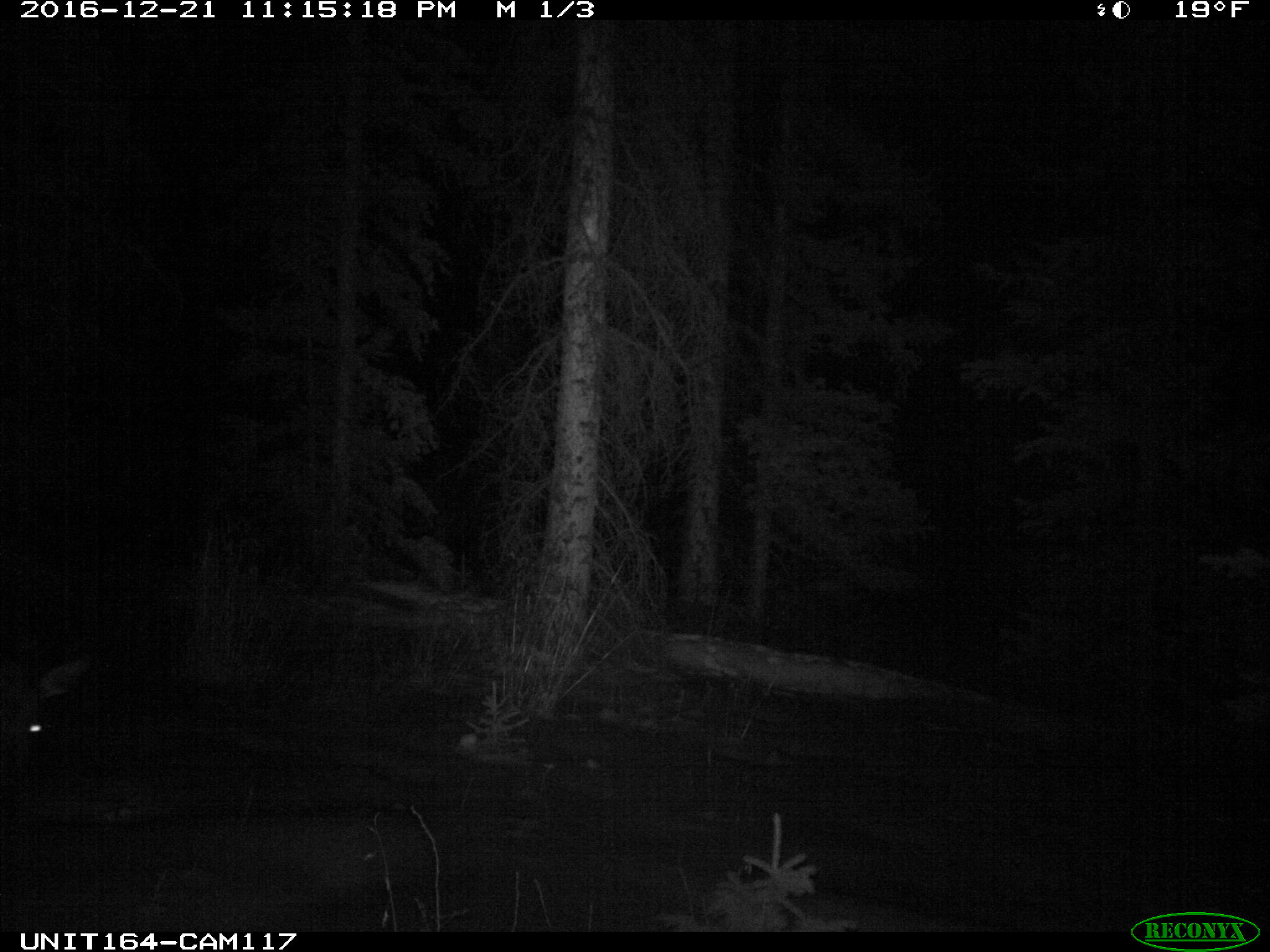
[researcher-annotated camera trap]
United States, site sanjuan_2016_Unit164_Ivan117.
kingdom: Animalia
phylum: Chordata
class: Mammalia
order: Artiodactyla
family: Cervidae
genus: Cervus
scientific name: Cervus elaphus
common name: red deer